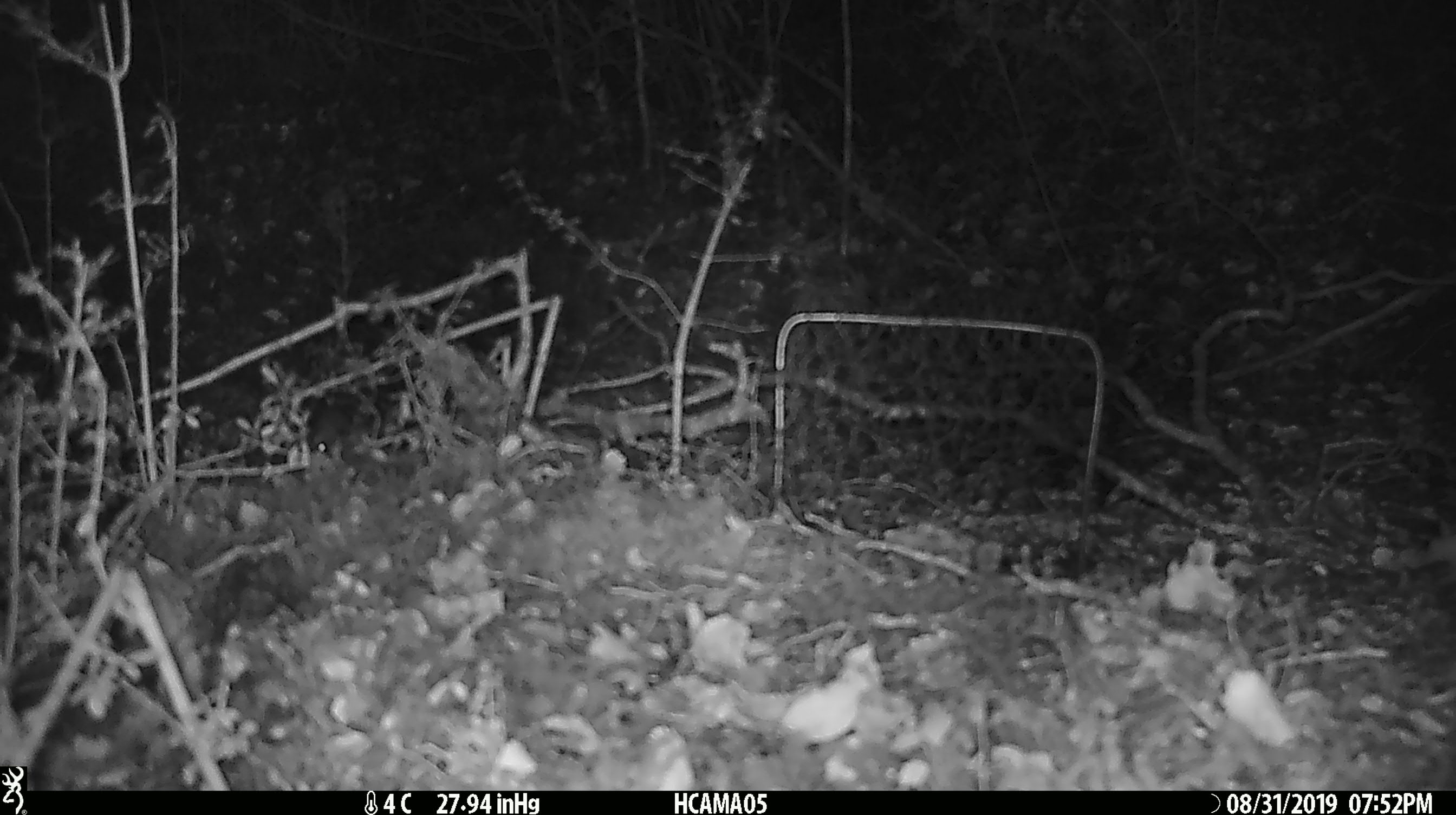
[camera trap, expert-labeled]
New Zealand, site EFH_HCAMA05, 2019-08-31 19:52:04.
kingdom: Animalia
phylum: Chordata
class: Mammalia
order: Rodentia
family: Muridae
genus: Mus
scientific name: Mus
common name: mouse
Mouse (Mus).